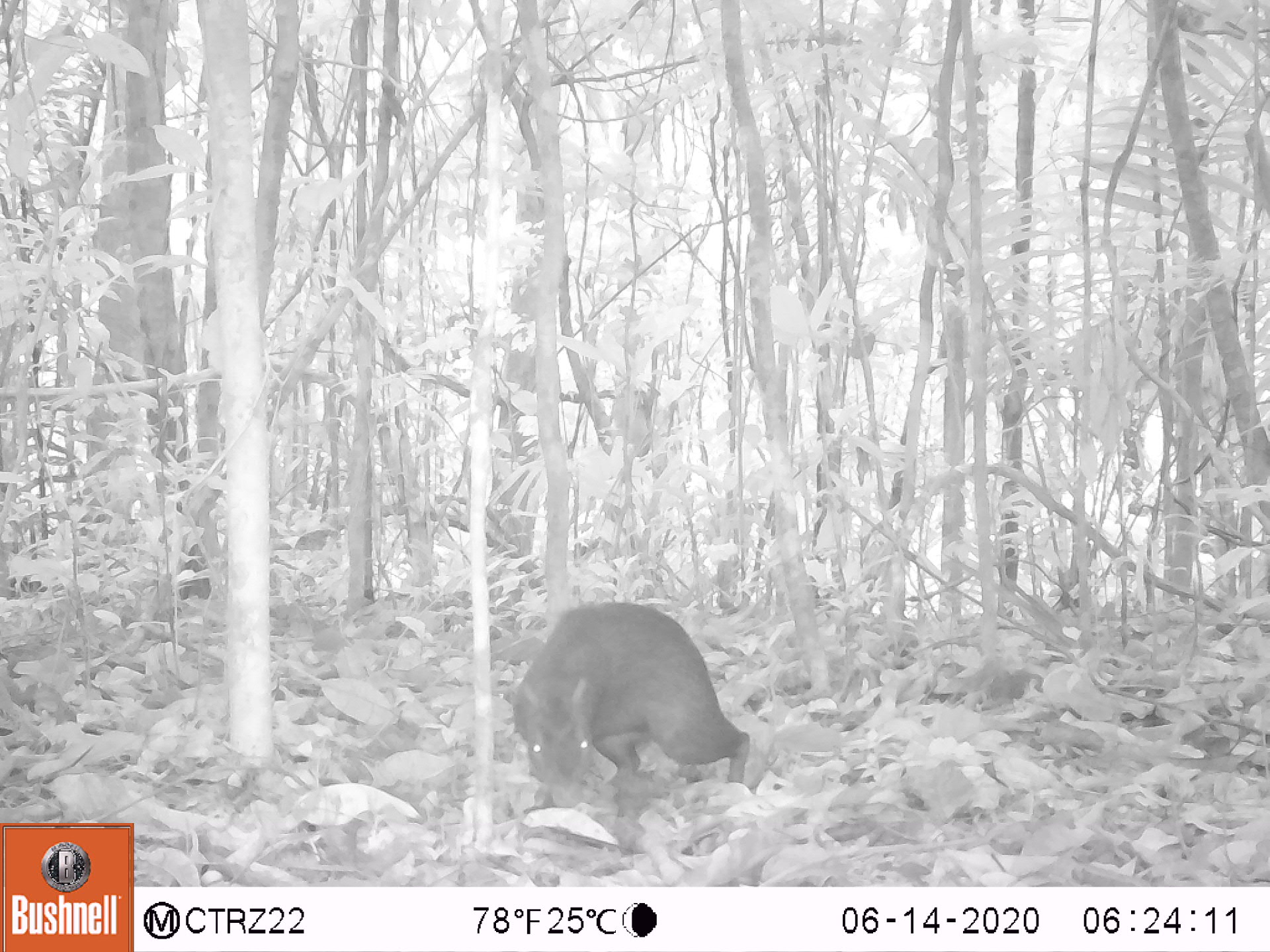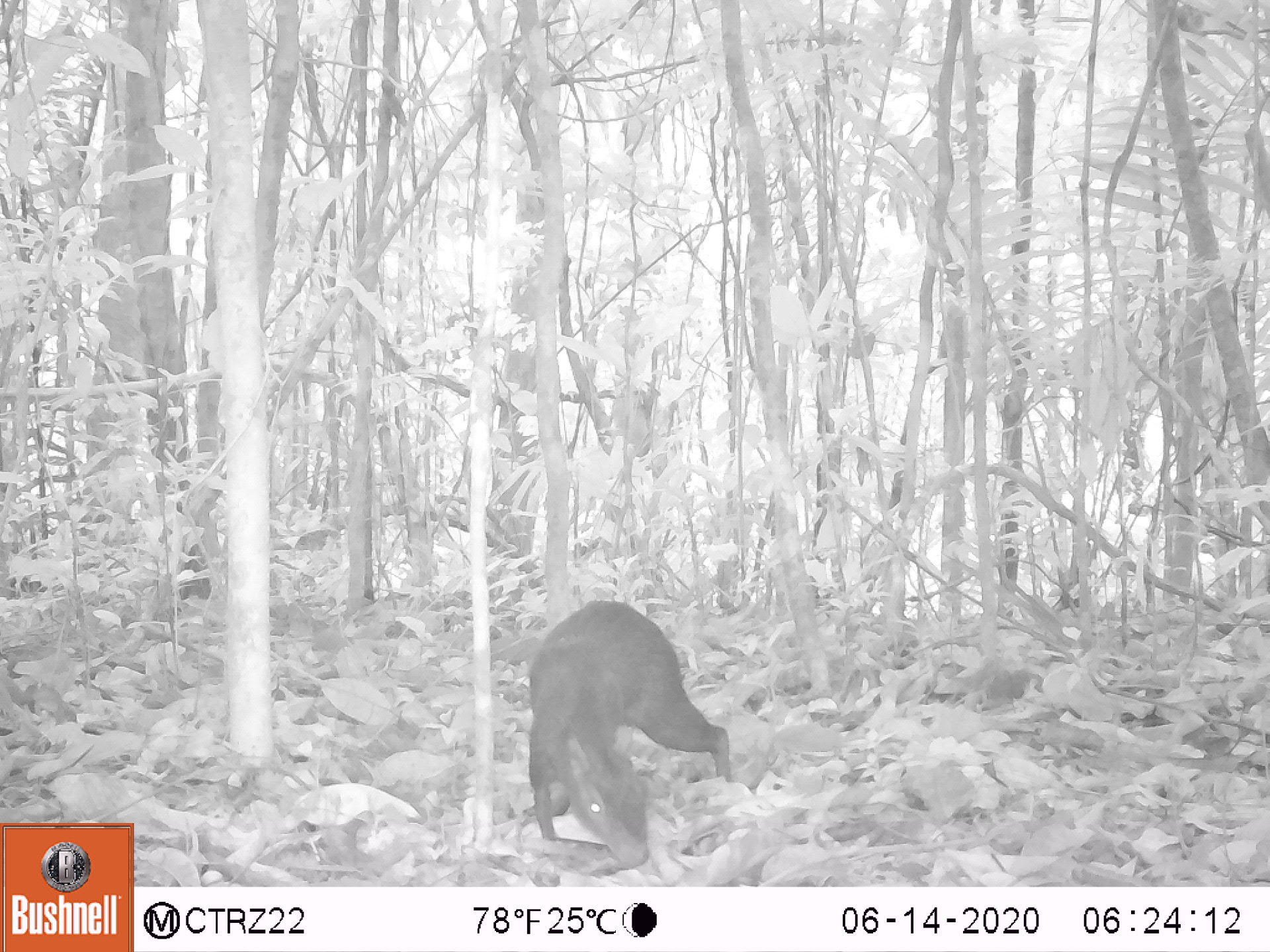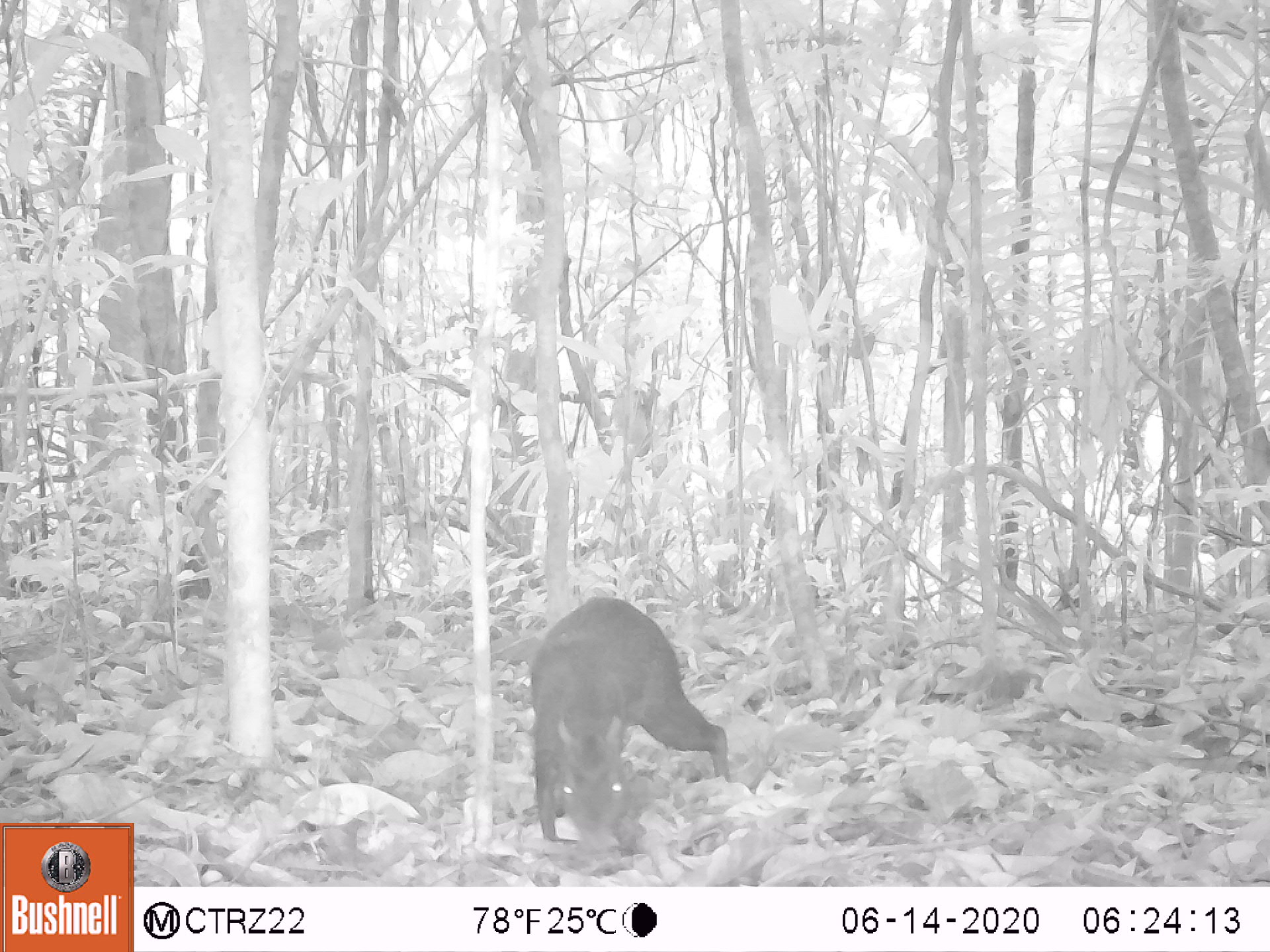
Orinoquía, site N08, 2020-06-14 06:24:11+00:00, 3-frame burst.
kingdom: Animalia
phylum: Chordata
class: Mammalia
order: Rodentia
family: Dasyproctidae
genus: Dasyprocta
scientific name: Dasyprocta fuliginosa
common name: black agouti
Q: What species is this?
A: Black agouti (Dasyprocta fuliginosa).